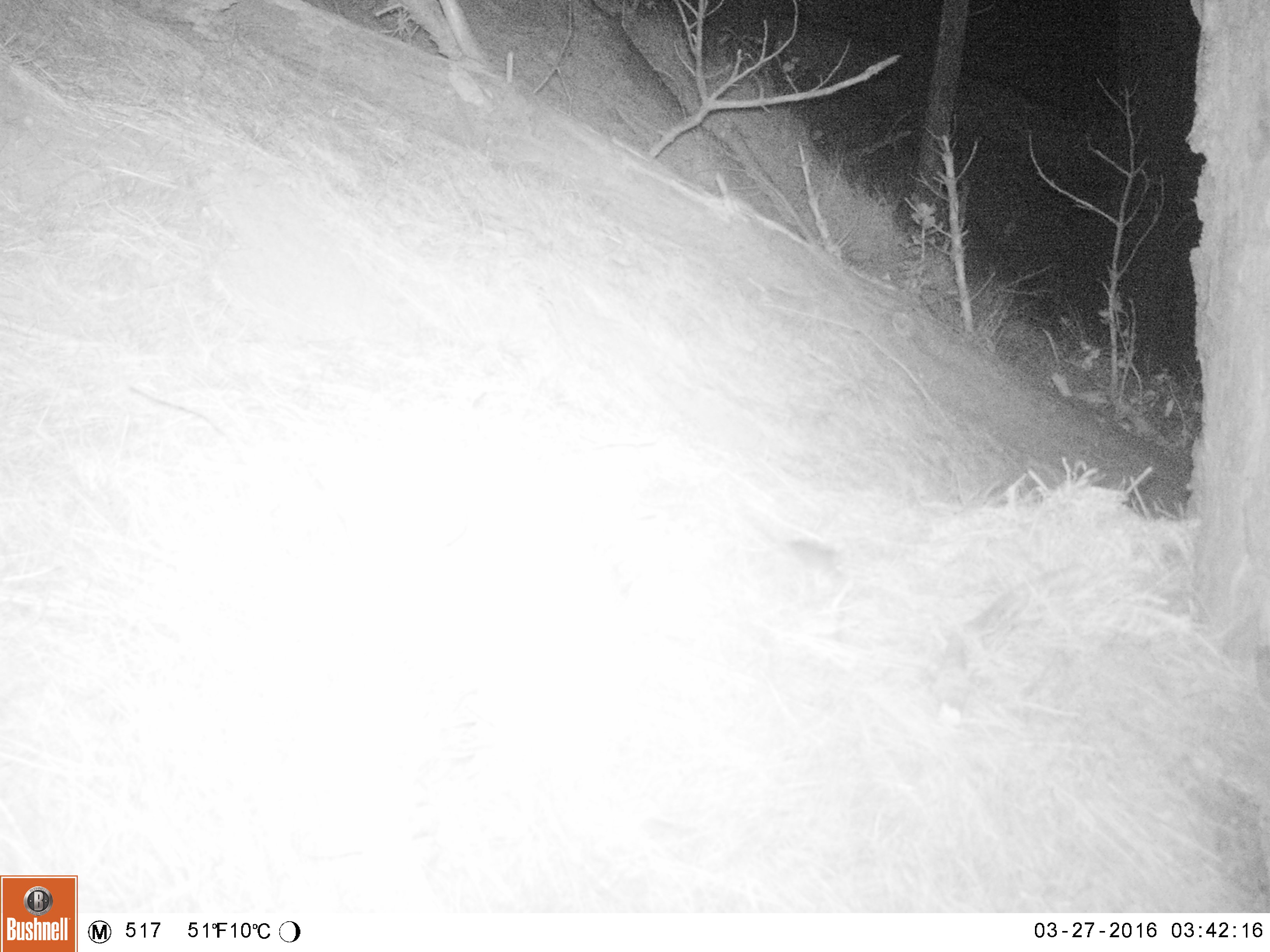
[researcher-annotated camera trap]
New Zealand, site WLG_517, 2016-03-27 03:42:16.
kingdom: Animalia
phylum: Chordata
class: Mammalia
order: Rodentia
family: Muridae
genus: Rattus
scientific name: Rattus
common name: rat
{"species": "rat (Rattus)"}